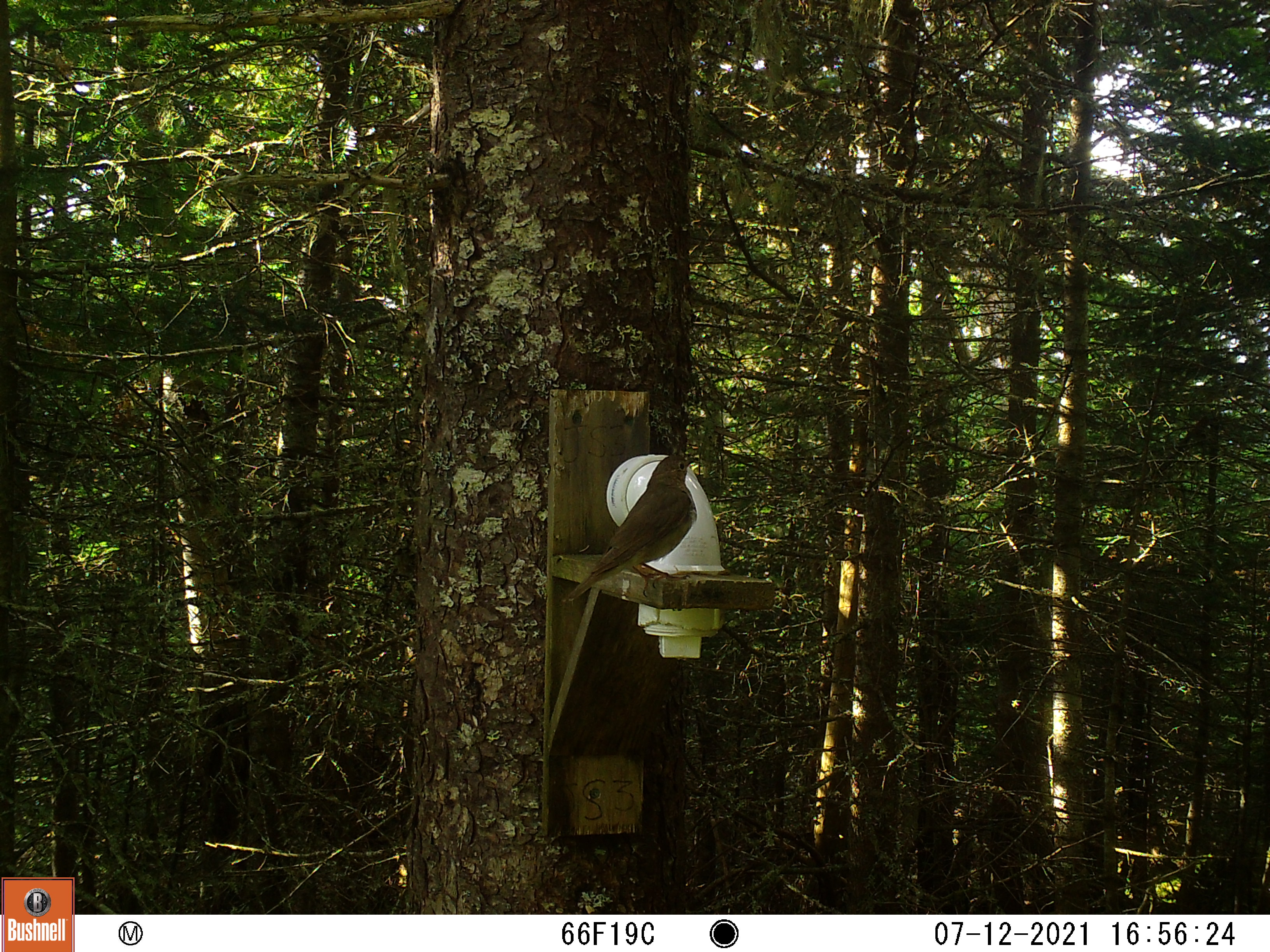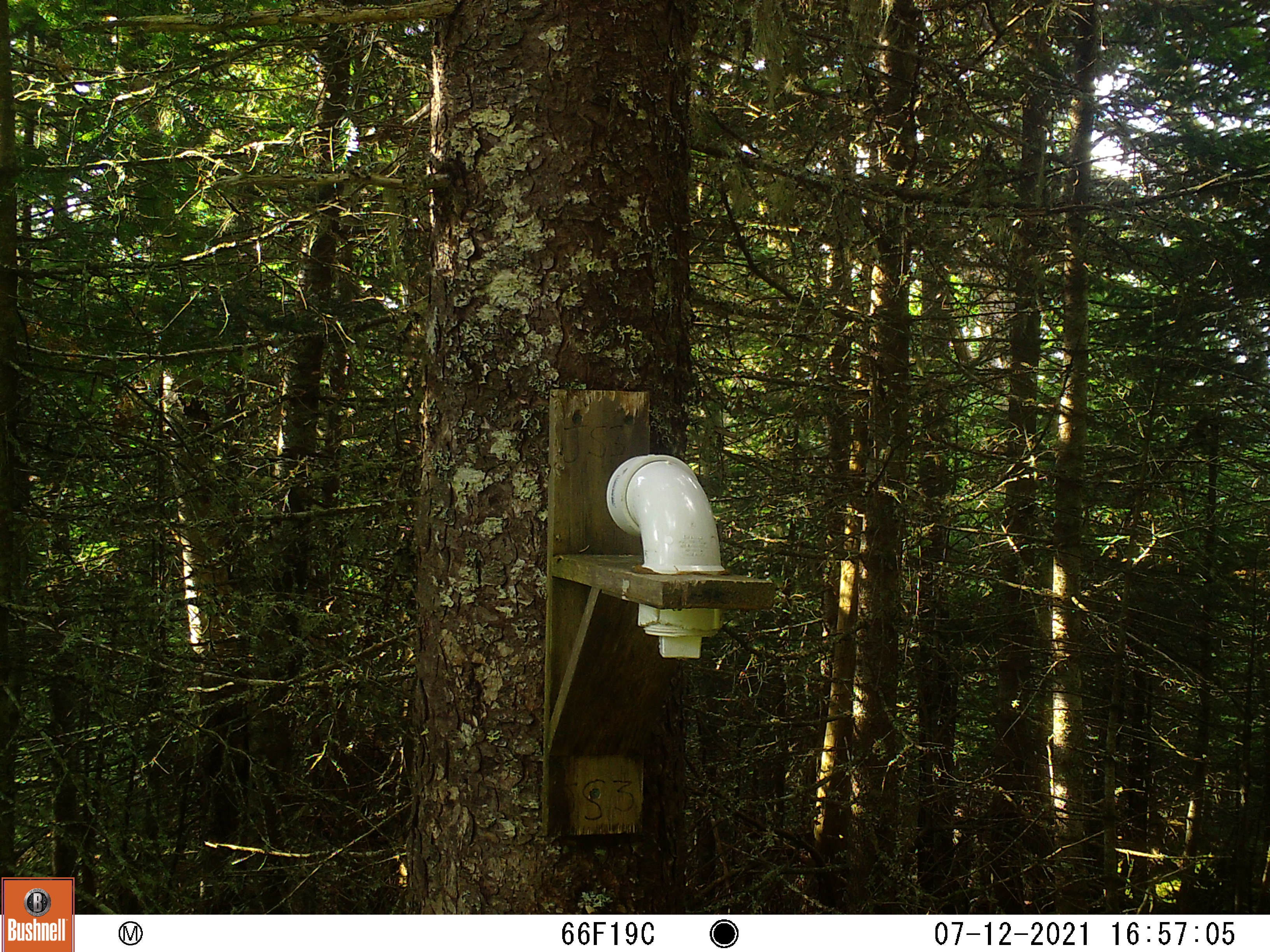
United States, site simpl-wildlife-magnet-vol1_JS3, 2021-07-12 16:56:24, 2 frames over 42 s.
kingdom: Animalia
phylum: Chordata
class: Aves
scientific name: Aves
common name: bird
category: bird sp.